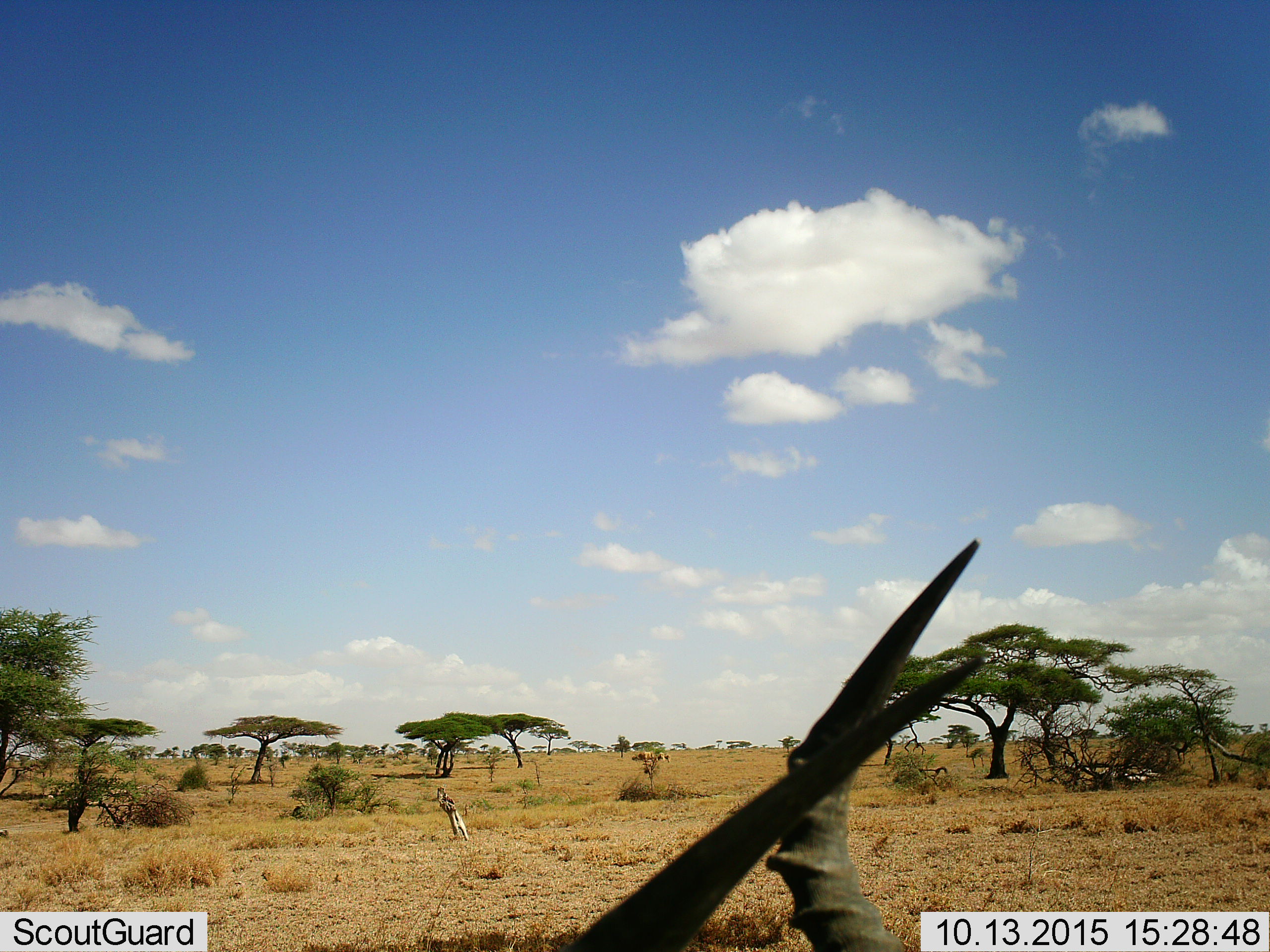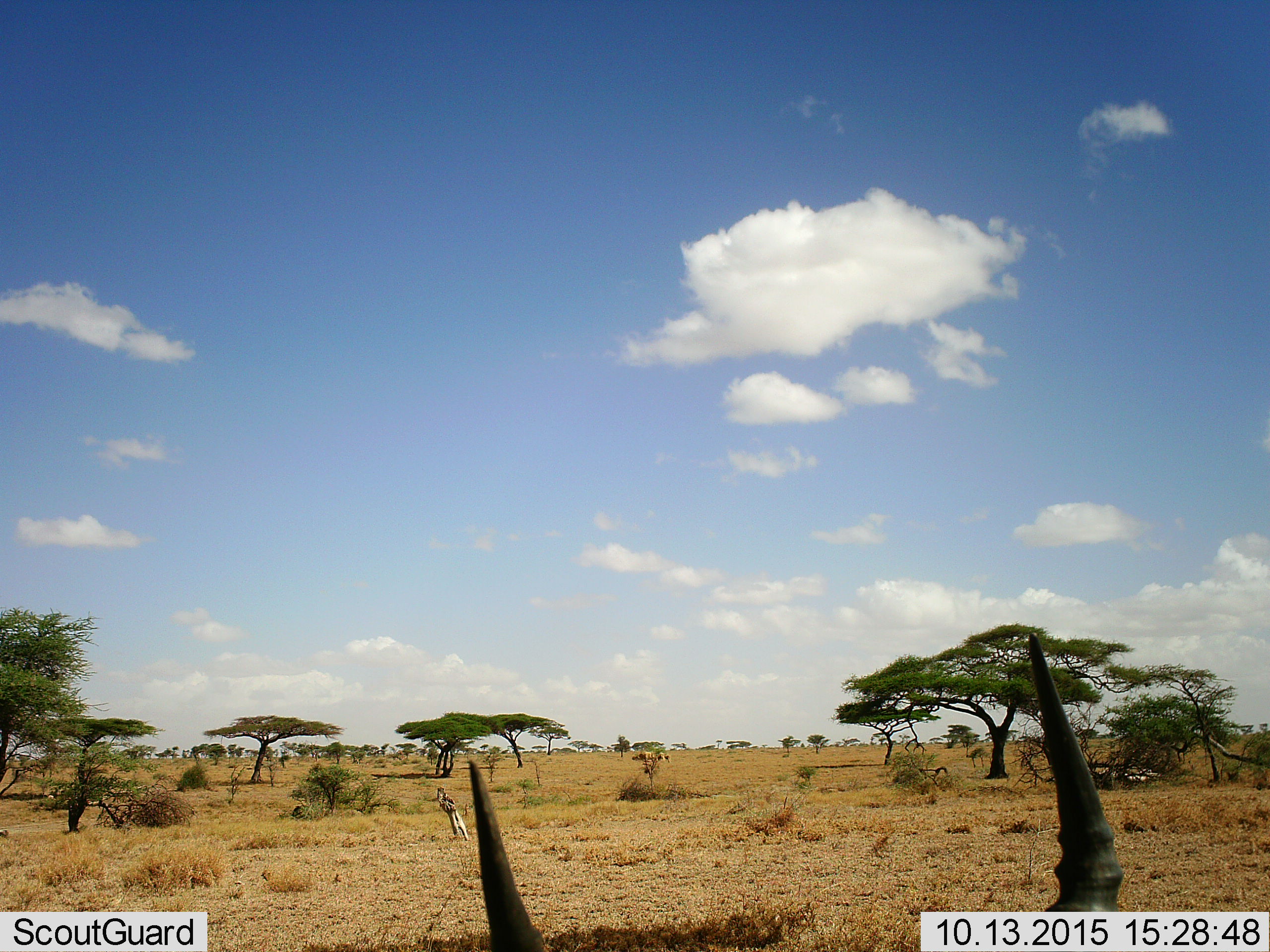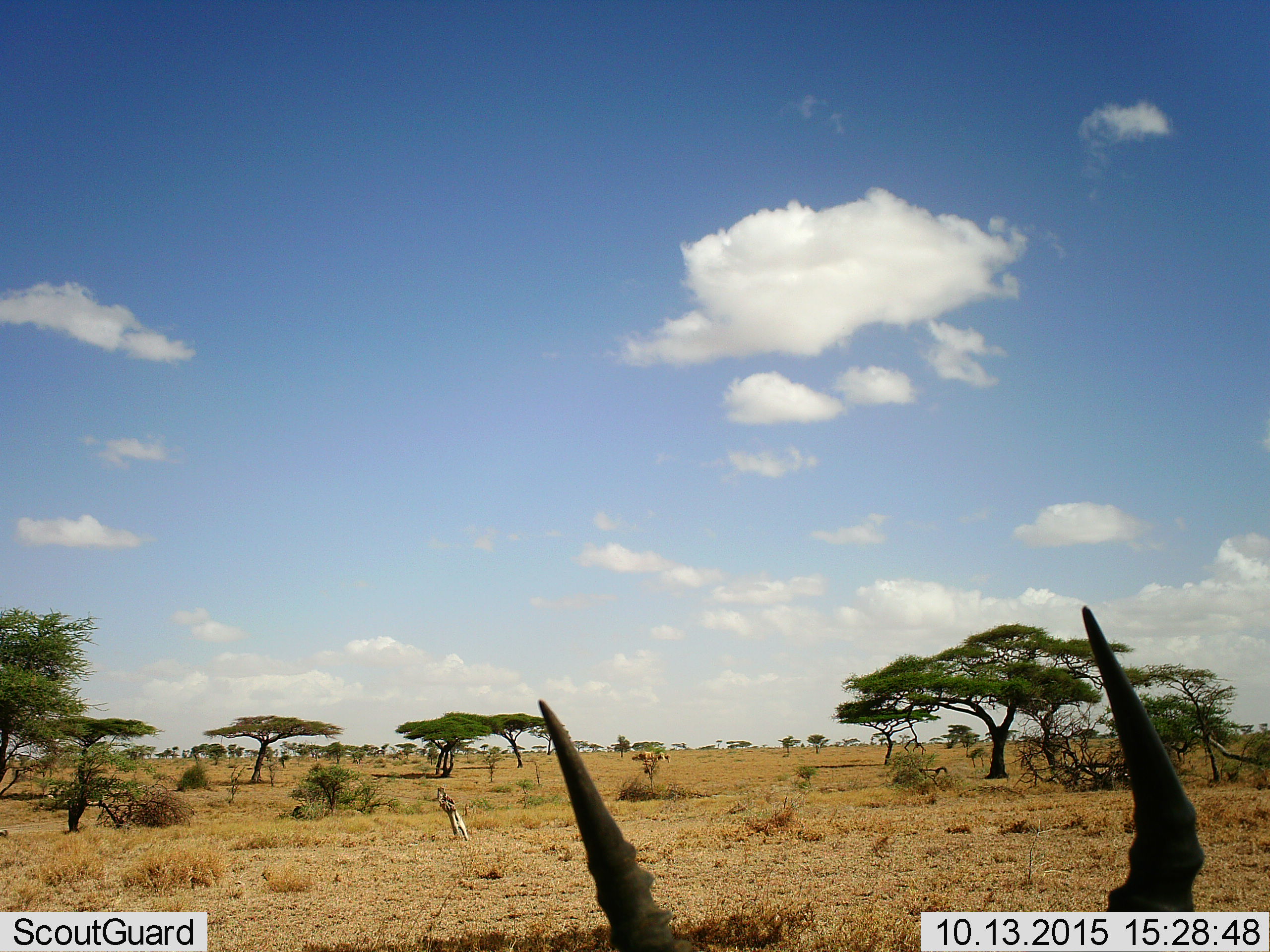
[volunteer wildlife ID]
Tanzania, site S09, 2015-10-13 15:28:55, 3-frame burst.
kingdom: Animalia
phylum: Chordata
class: Mammalia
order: Artiodactyla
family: Bovidae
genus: Nanger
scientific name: Nanger granti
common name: grant's gazelle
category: gazellegrants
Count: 1.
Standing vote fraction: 0%.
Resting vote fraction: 100%.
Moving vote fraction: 0%.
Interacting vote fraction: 0%.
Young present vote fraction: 0%.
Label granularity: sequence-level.